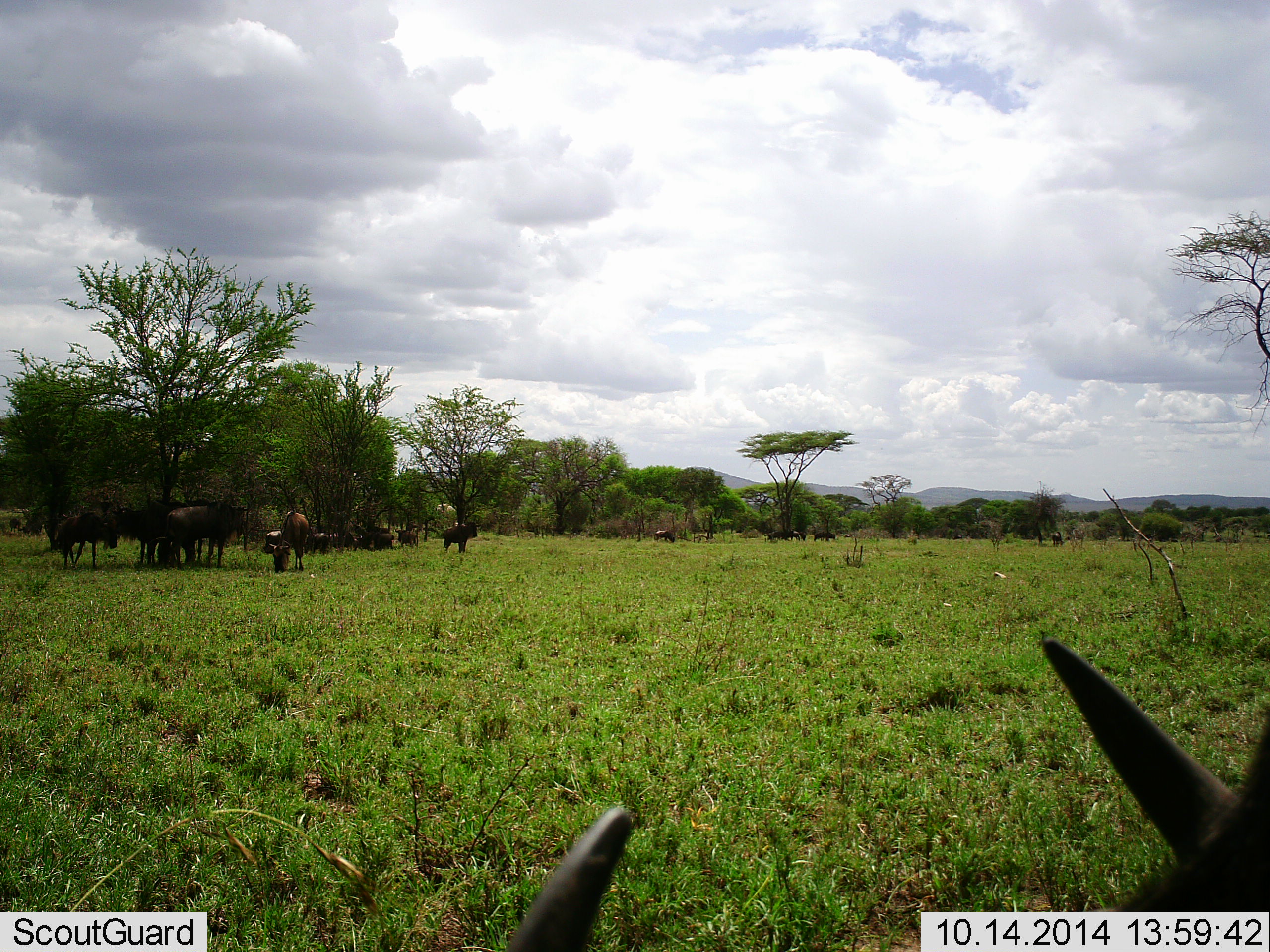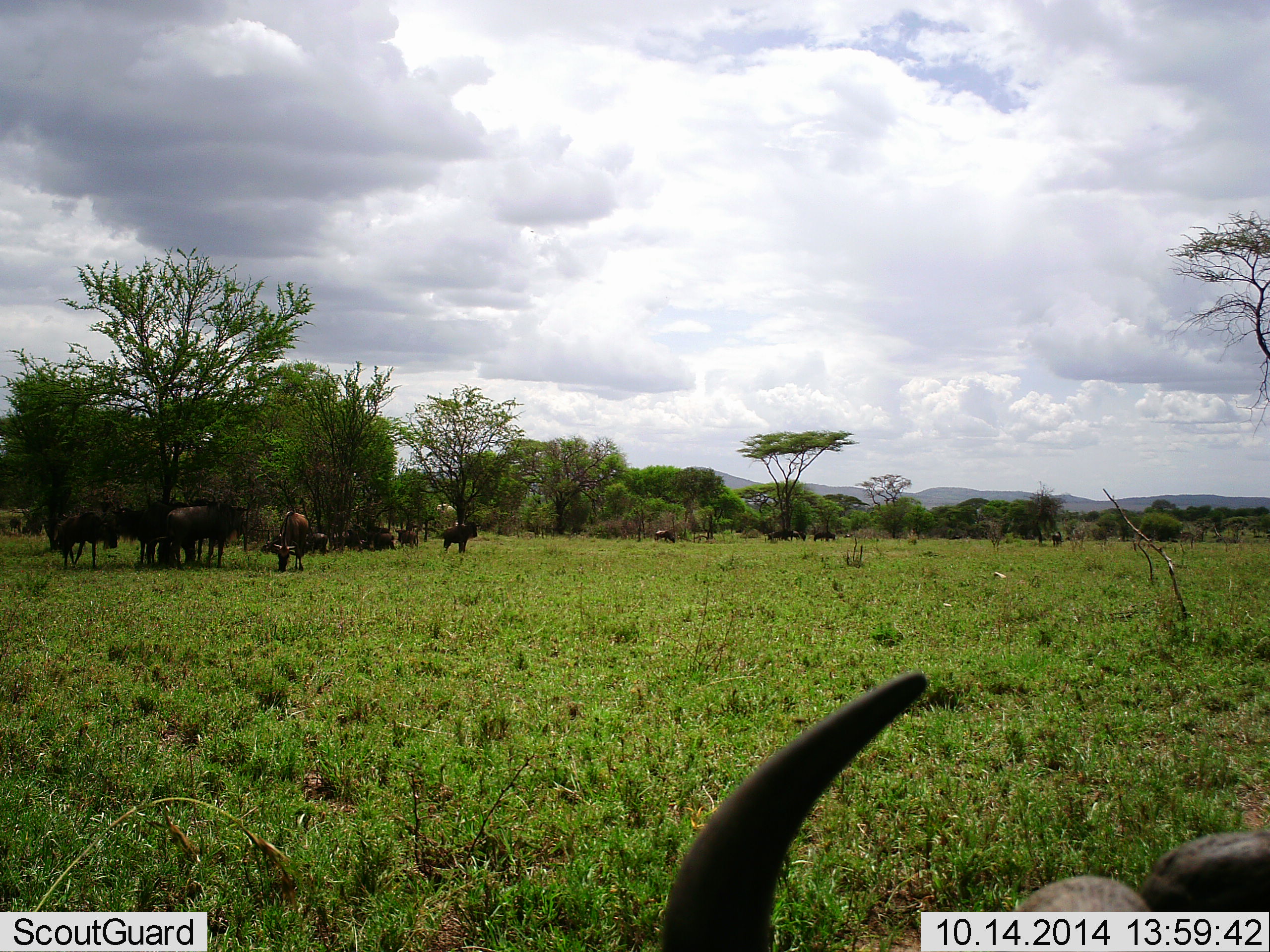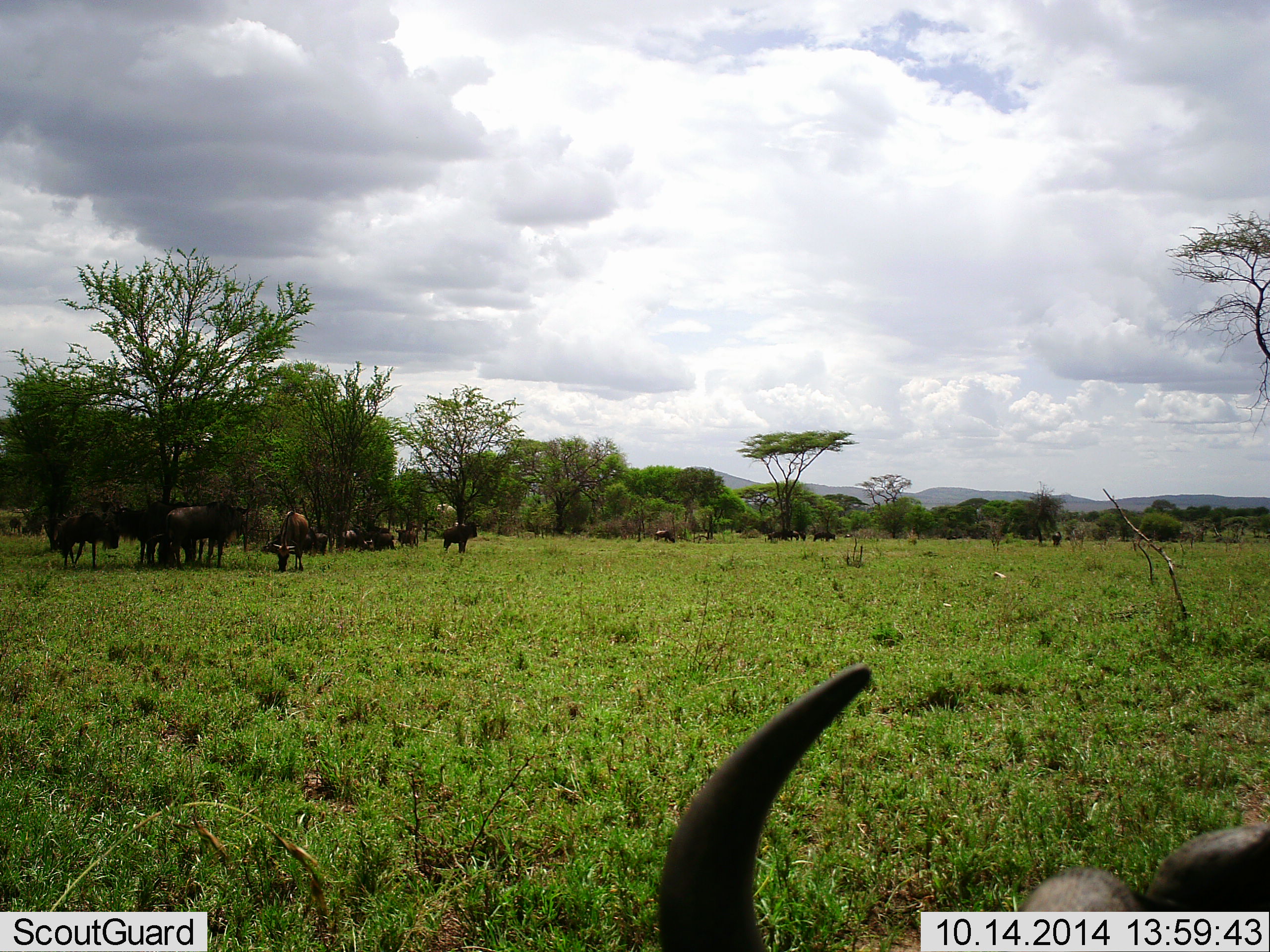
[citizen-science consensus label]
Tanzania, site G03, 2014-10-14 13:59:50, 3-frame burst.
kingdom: Animalia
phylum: Chordata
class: Mammalia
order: Artiodactyla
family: Bovidae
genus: Connochaetes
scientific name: Connochaetes taurinus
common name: blue wildebeest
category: wildebeest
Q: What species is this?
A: Wildebeest (blue wildebeest) (Connochaetes taurinus).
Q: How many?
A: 11-50.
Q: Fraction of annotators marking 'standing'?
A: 100%.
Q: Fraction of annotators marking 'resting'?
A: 70%.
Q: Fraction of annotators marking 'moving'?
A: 20%.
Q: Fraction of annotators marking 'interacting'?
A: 10%.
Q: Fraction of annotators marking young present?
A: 0%.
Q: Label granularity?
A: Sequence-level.